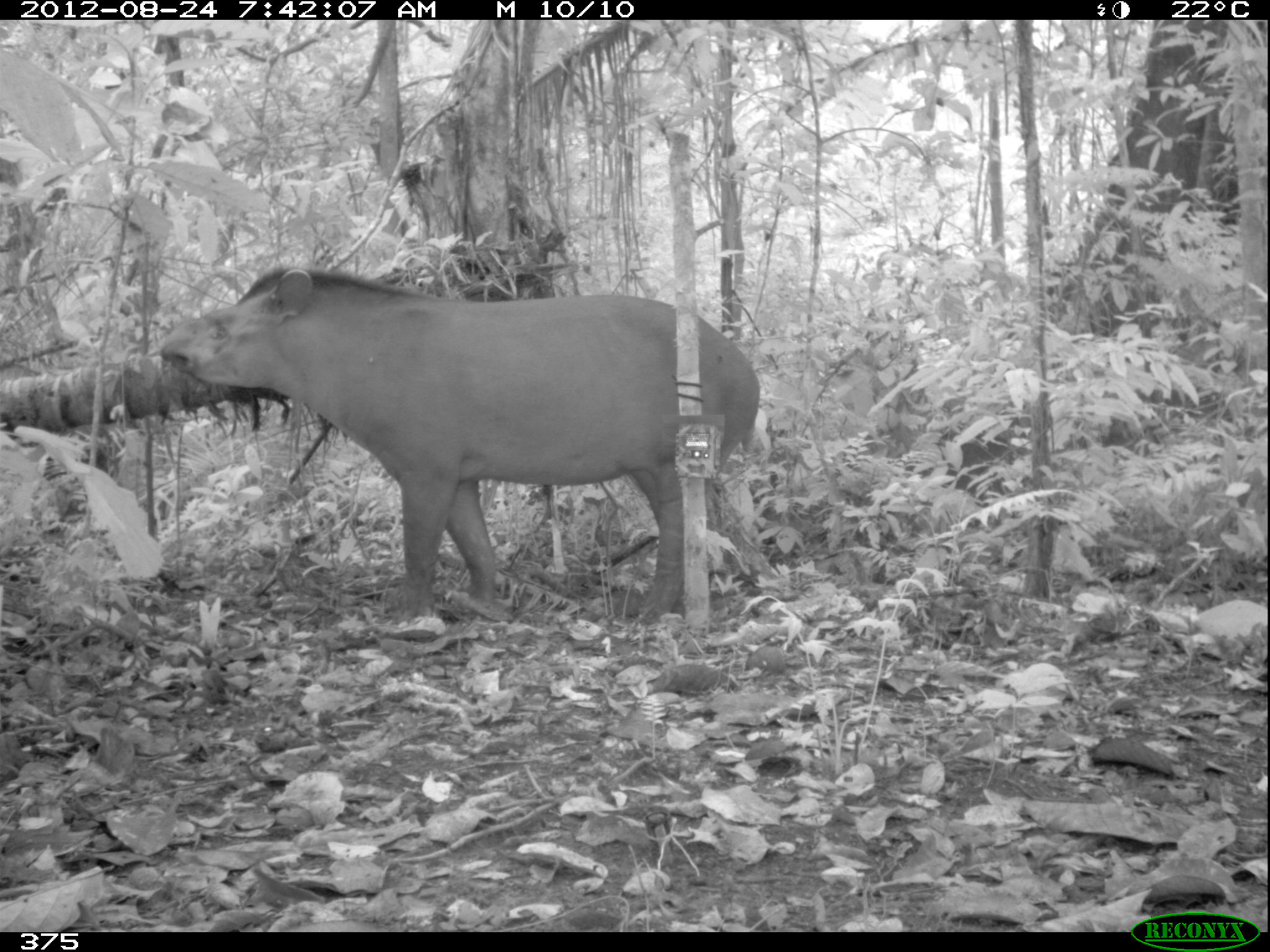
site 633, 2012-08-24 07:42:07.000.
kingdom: Animalia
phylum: Chordata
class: Mammalia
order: Perissodactyla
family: Tapiridae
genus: Tapirus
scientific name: Tapirus terrestris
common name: south american tapir